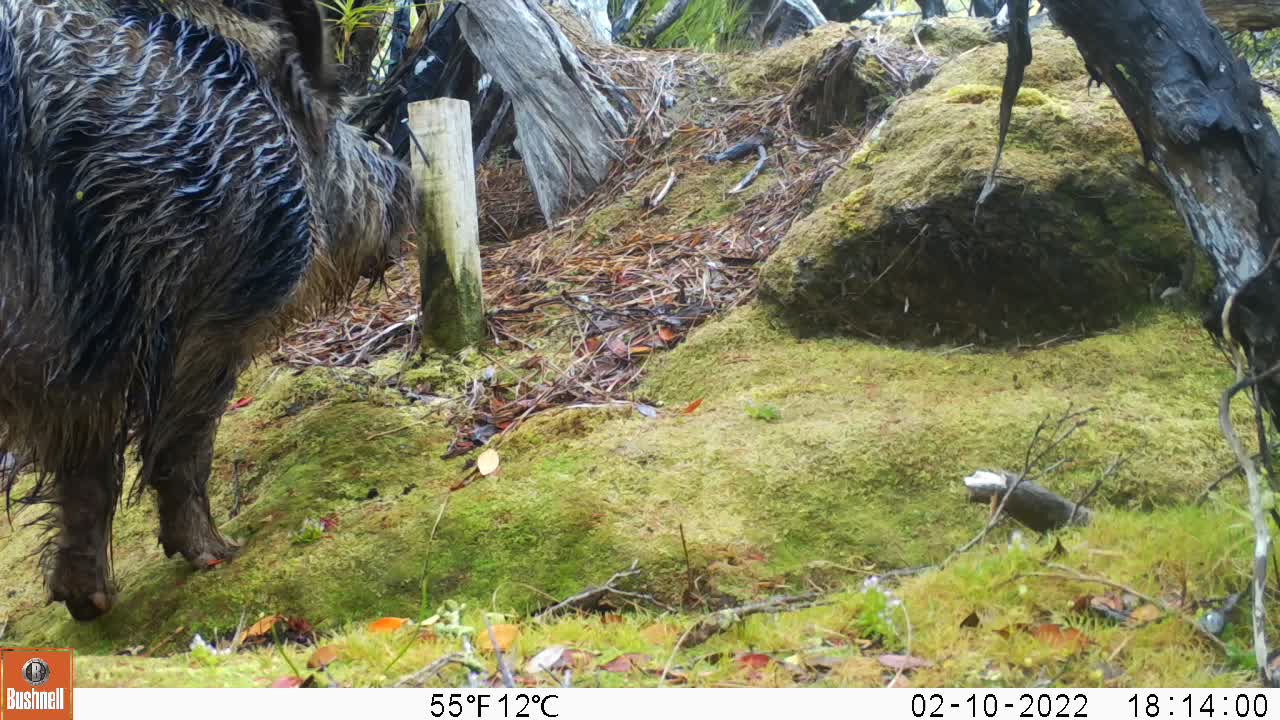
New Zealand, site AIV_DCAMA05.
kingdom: Animalia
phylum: Chordata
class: Mammalia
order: Artiodactyla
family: Suidae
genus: Sus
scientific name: Sus scrofa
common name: pig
Pig (Sus scrofa).